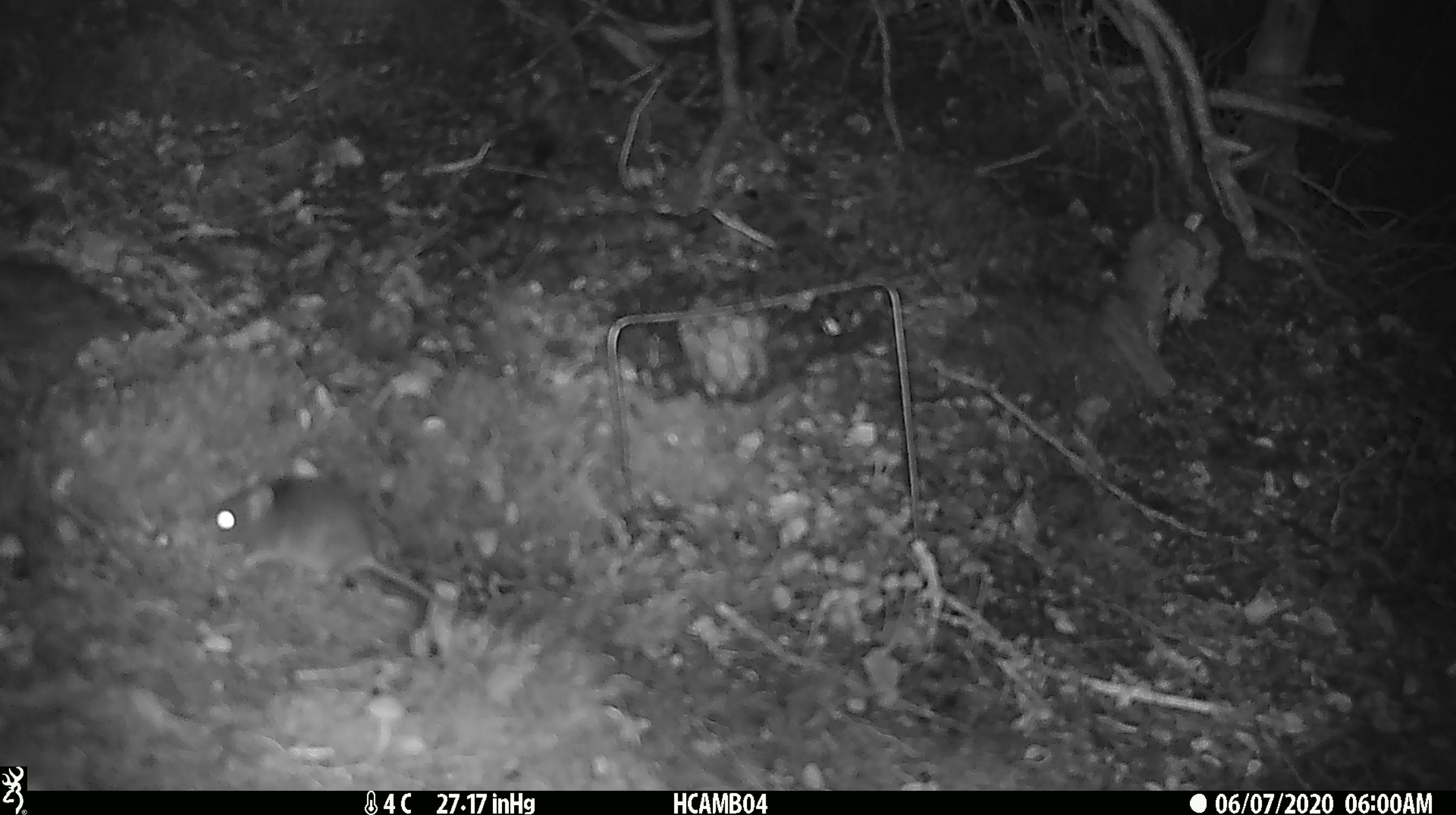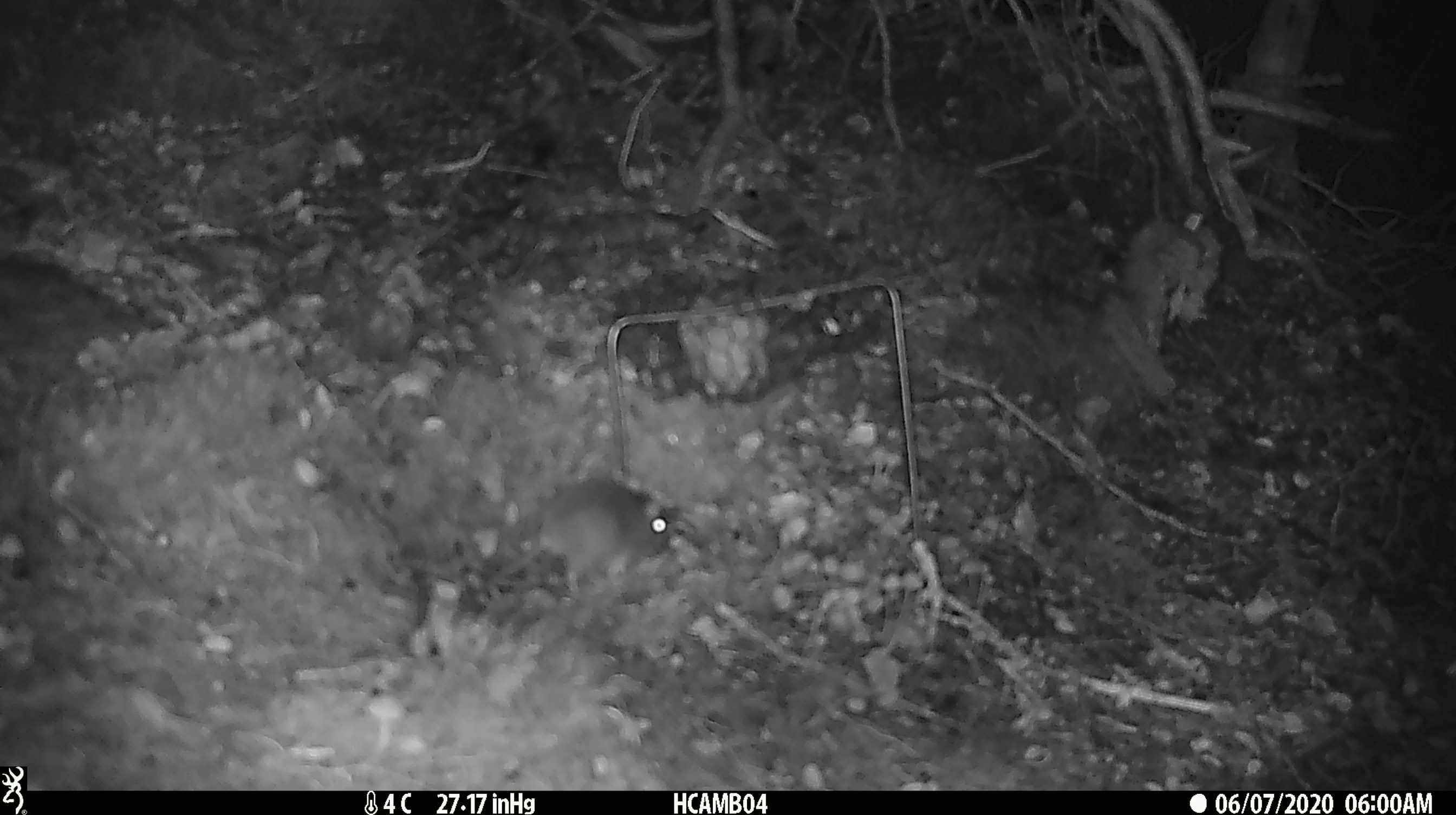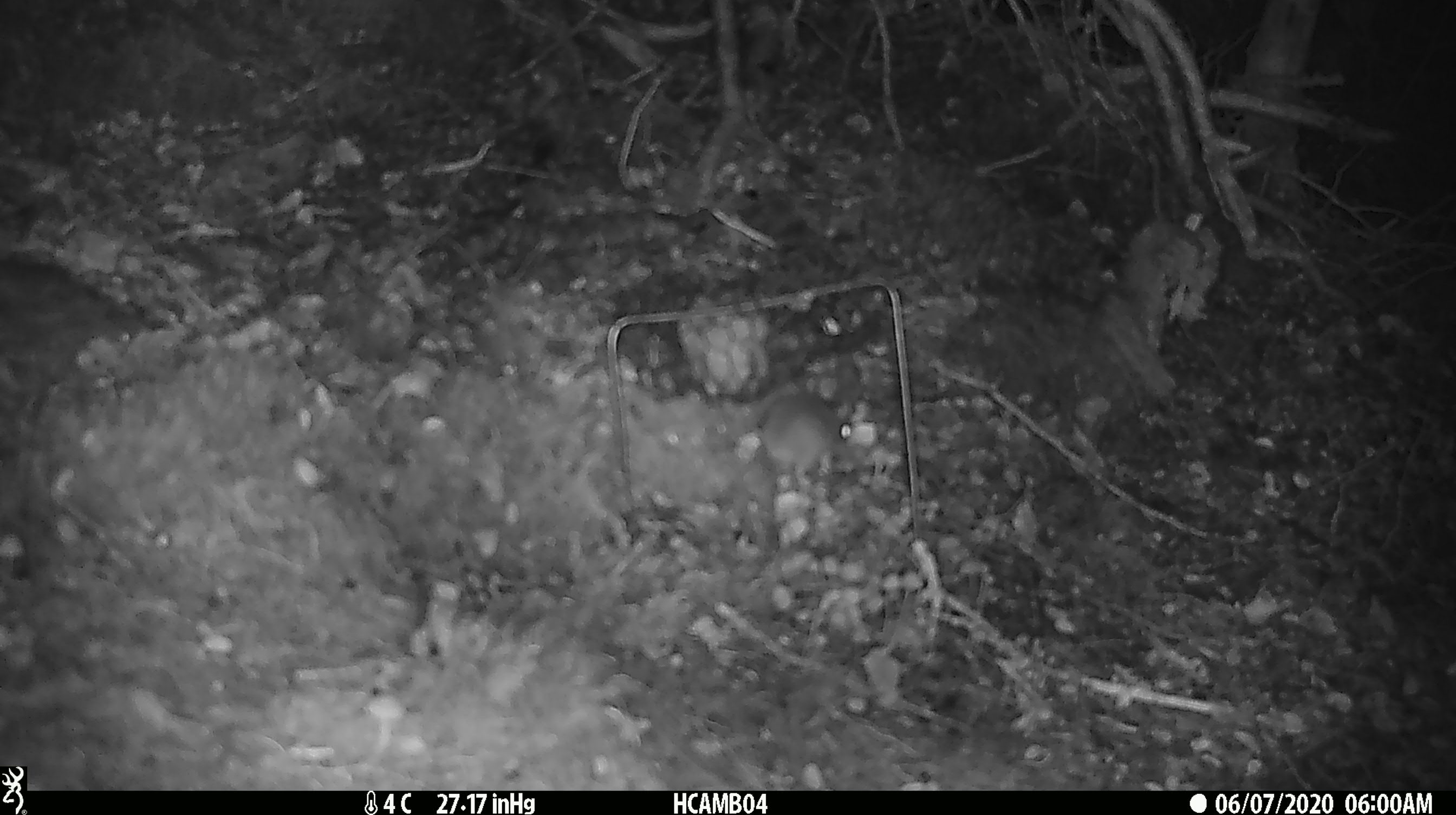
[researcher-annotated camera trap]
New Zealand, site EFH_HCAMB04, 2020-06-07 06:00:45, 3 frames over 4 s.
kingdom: Animalia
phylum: Chordata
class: Mammalia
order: Rodentia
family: Muridae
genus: Mus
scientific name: Mus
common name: mouse